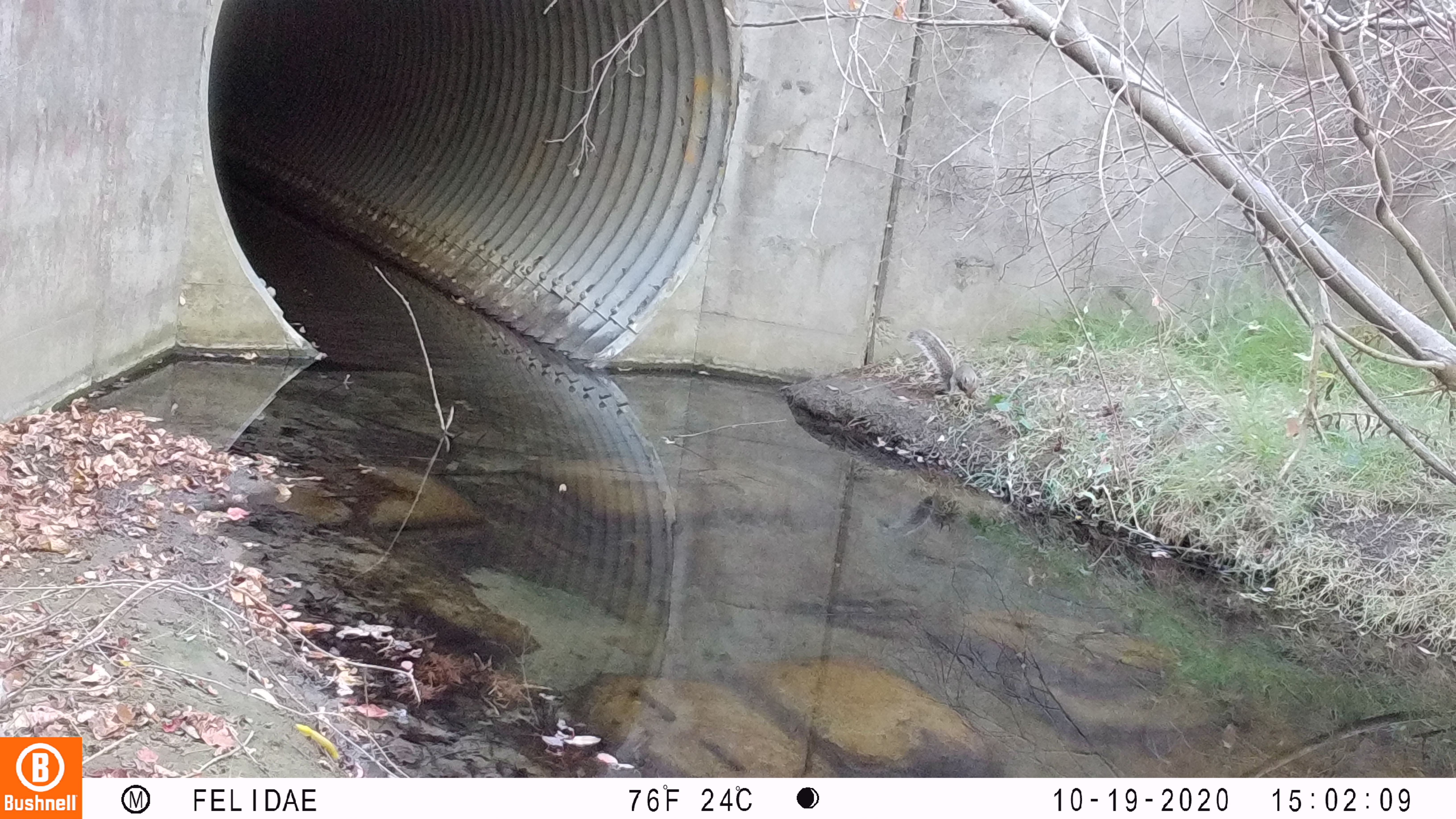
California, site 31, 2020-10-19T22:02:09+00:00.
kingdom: Animalia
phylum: Chordata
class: Mammalia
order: Rodentia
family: Sciuridae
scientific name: Sciuridae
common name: squirrel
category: unknown squirrel